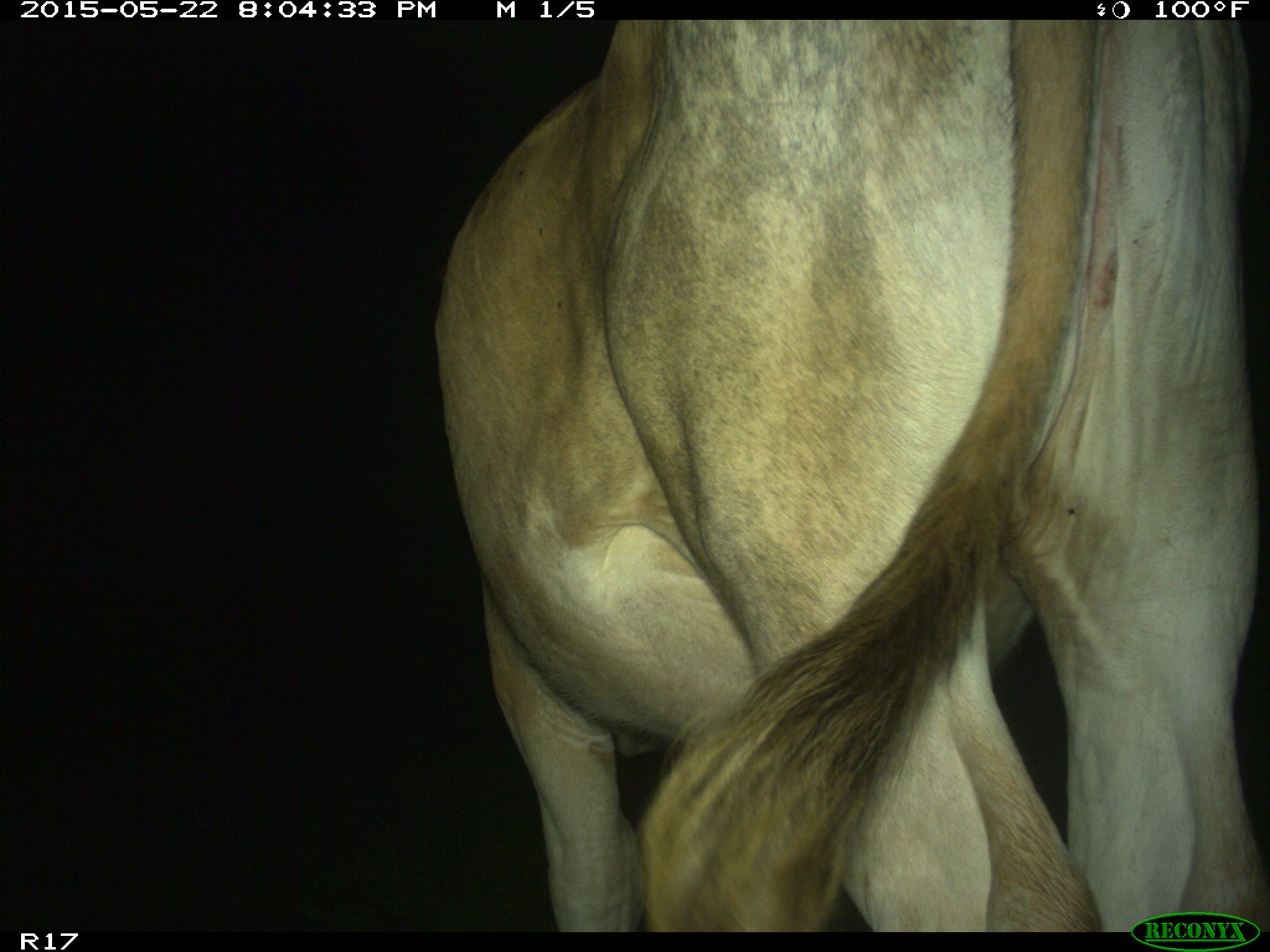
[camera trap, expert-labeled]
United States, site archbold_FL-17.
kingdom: Animalia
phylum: Chordata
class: Mammalia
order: Artiodactyla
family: Bovidae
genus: Bos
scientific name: Bos taurus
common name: domestic cow